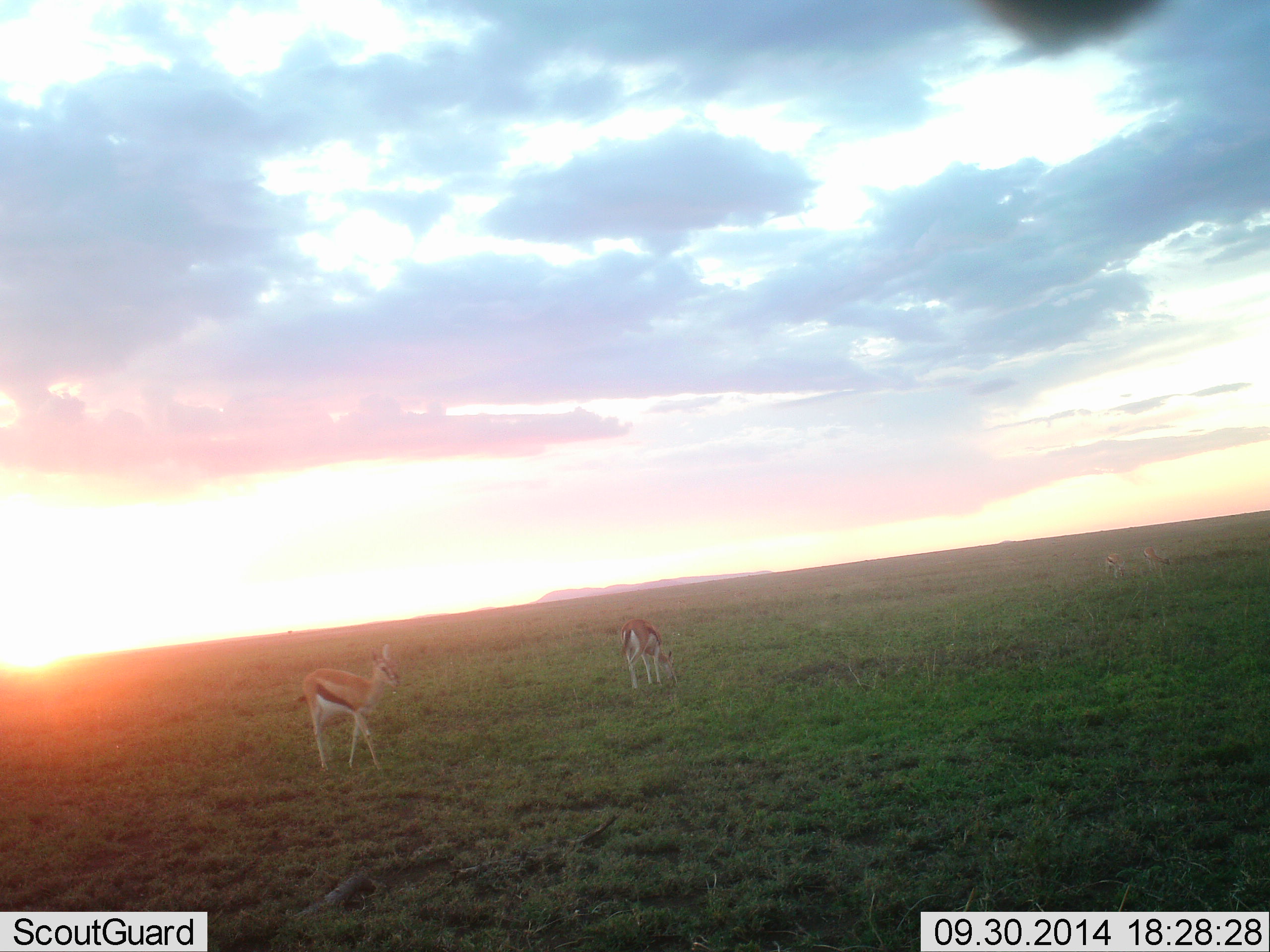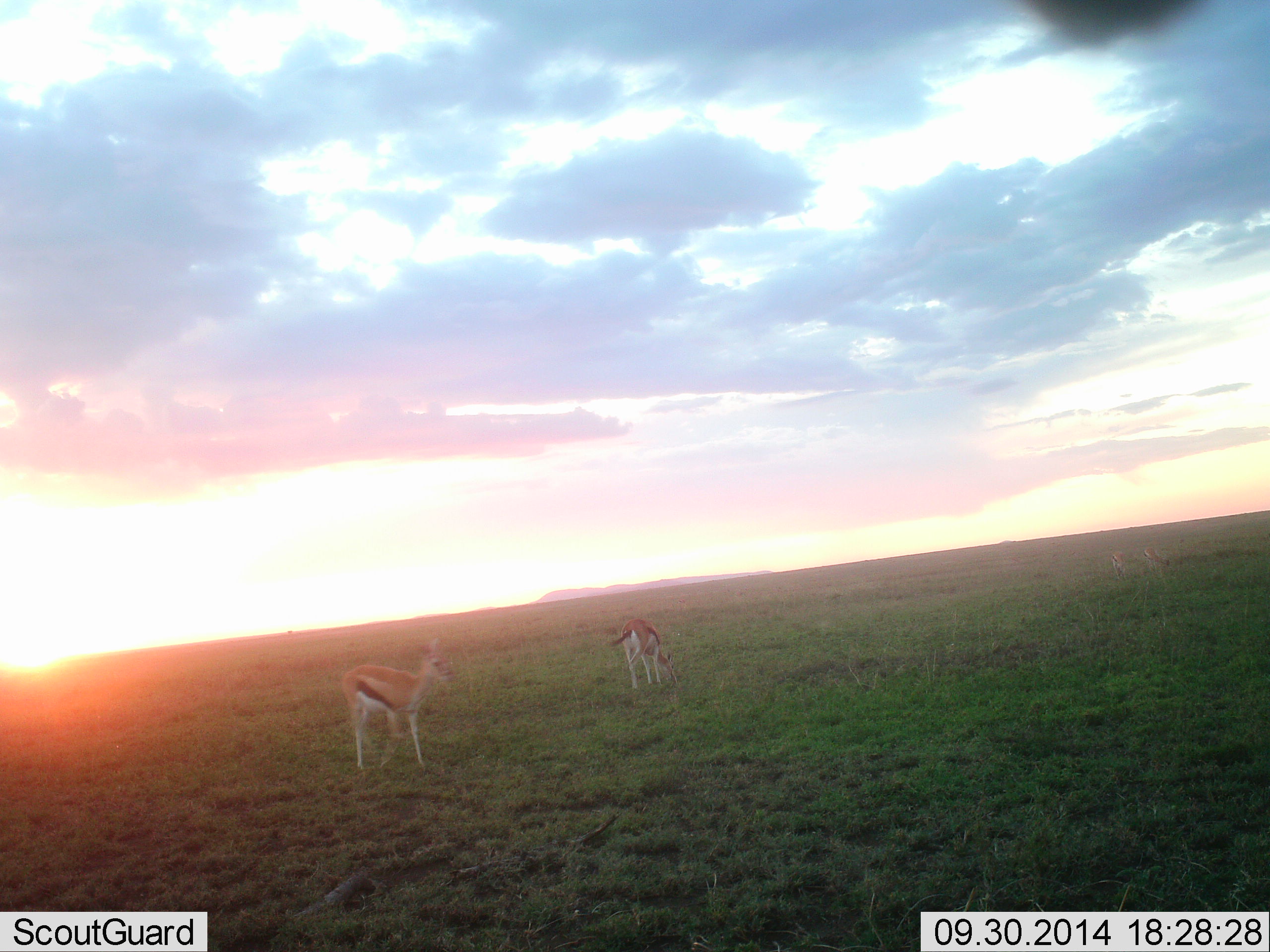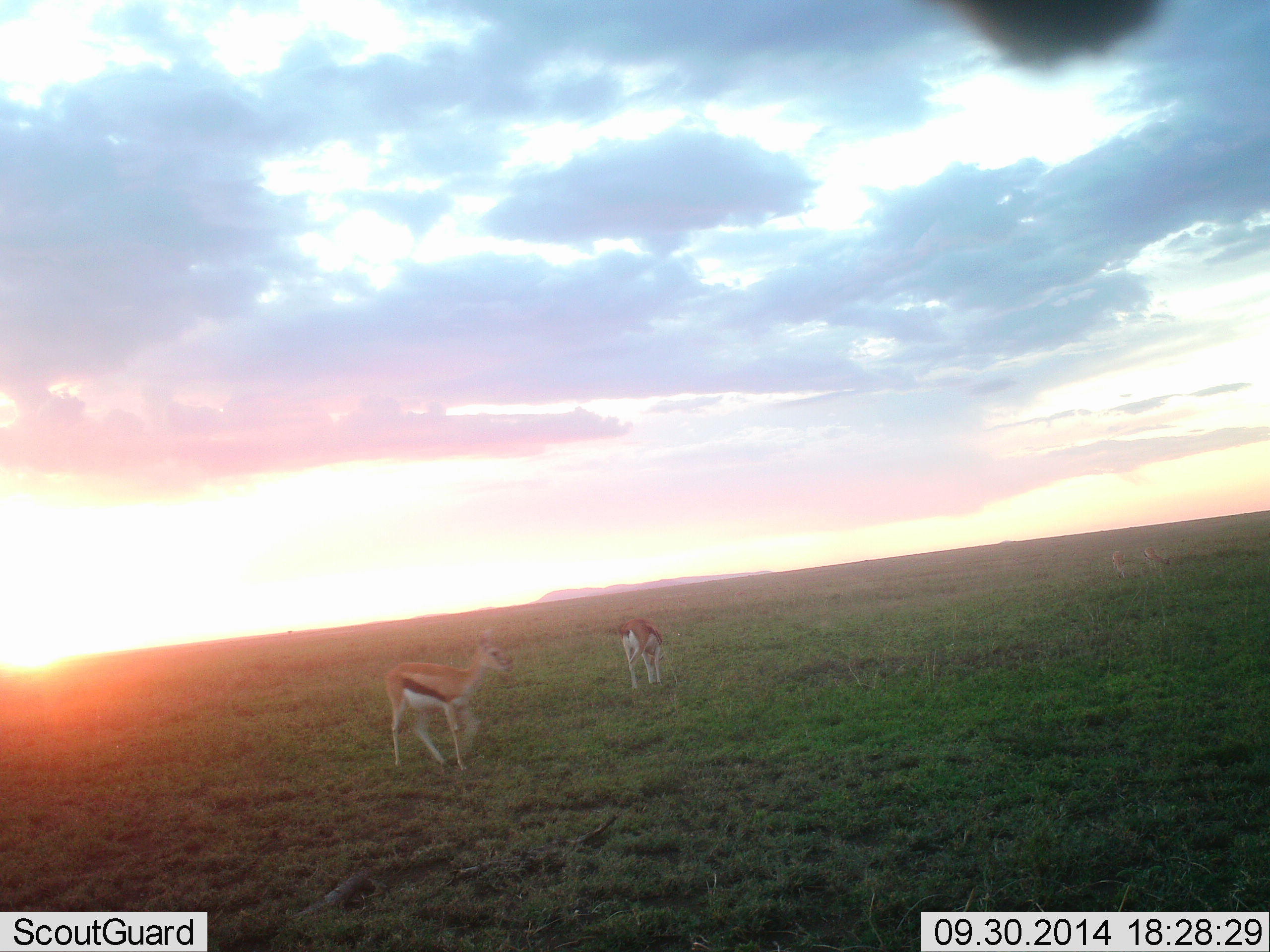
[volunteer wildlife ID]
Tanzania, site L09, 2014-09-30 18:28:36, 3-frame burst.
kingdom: Animalia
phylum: Chordata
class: Mammalia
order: Artiodactyla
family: Bovidae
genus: Eudorcas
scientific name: Eudorcas thomsonii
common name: thomson's gazelle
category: gazellethomsons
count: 2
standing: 9%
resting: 0%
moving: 91%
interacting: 0%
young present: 0%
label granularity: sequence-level